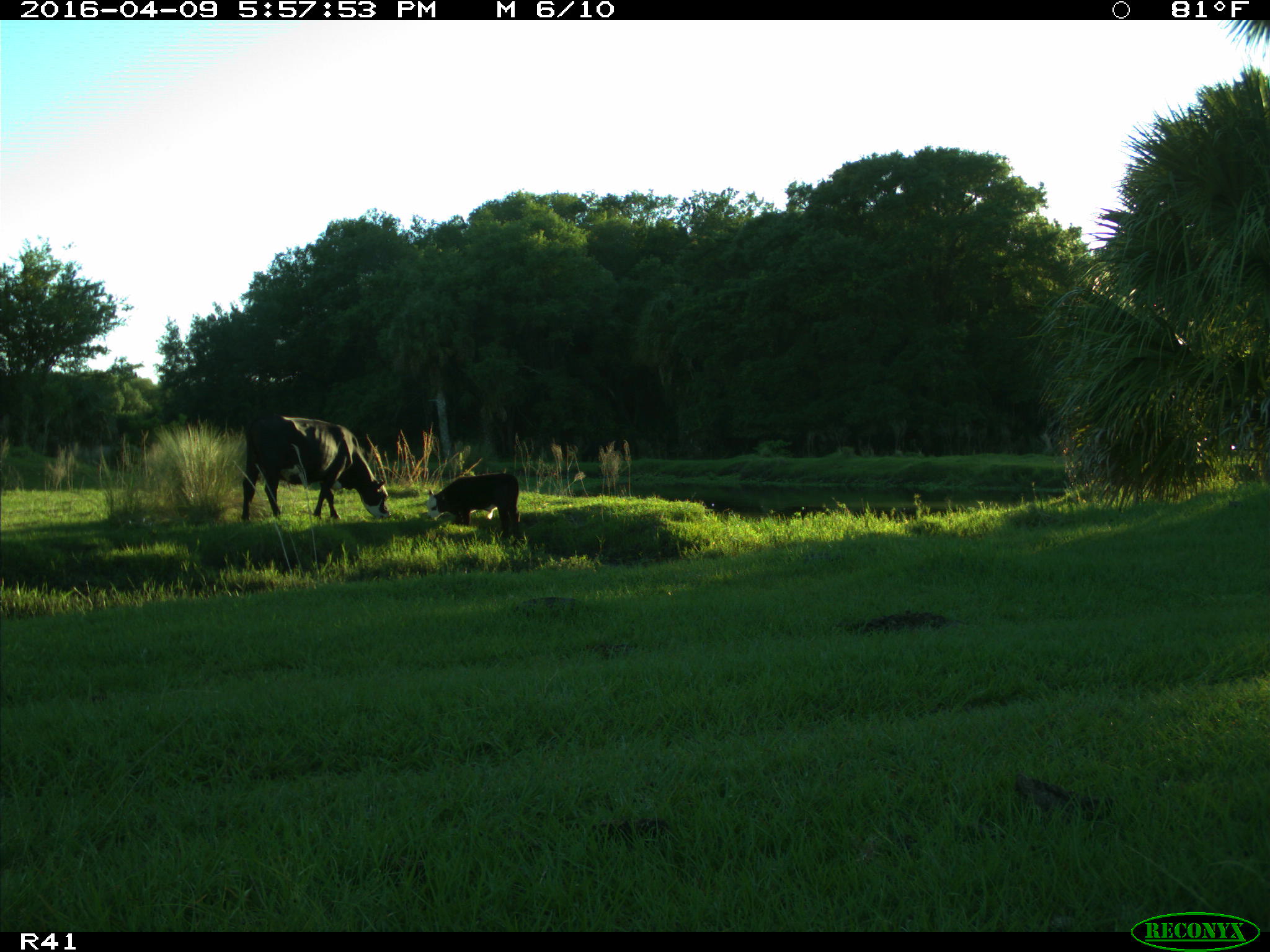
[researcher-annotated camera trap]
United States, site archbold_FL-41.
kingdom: Animalia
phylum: Chordata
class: Mammalia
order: Artiodactyla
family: Bovidae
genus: Bos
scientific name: Bos taurus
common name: domestic cow